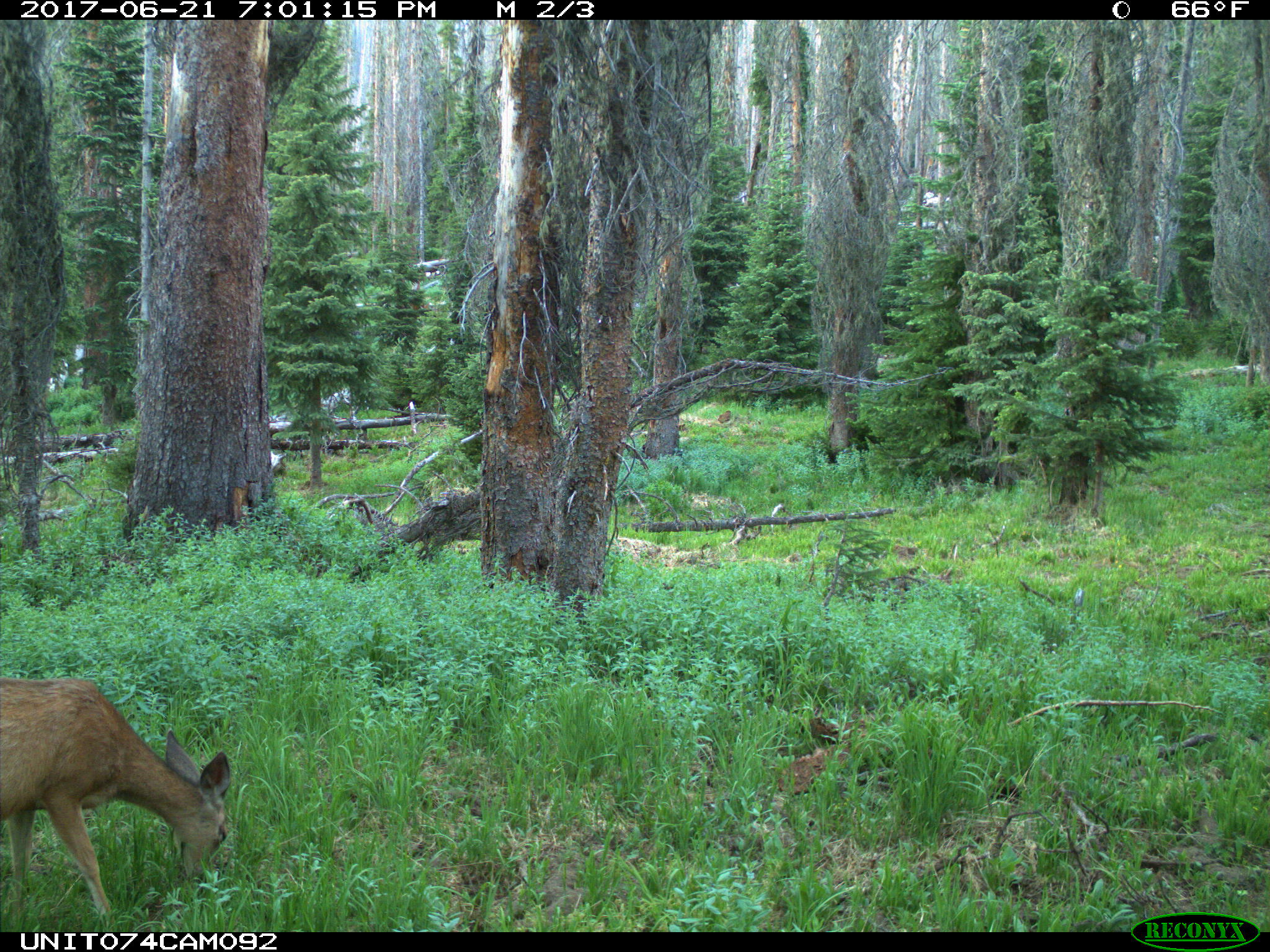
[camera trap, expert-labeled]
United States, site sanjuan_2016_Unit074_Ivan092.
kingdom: Animalia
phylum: Chordata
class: Mammalia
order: Artiodactyla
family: Cervidae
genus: Odocoileus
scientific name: Odocoileus hemionus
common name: mule deer